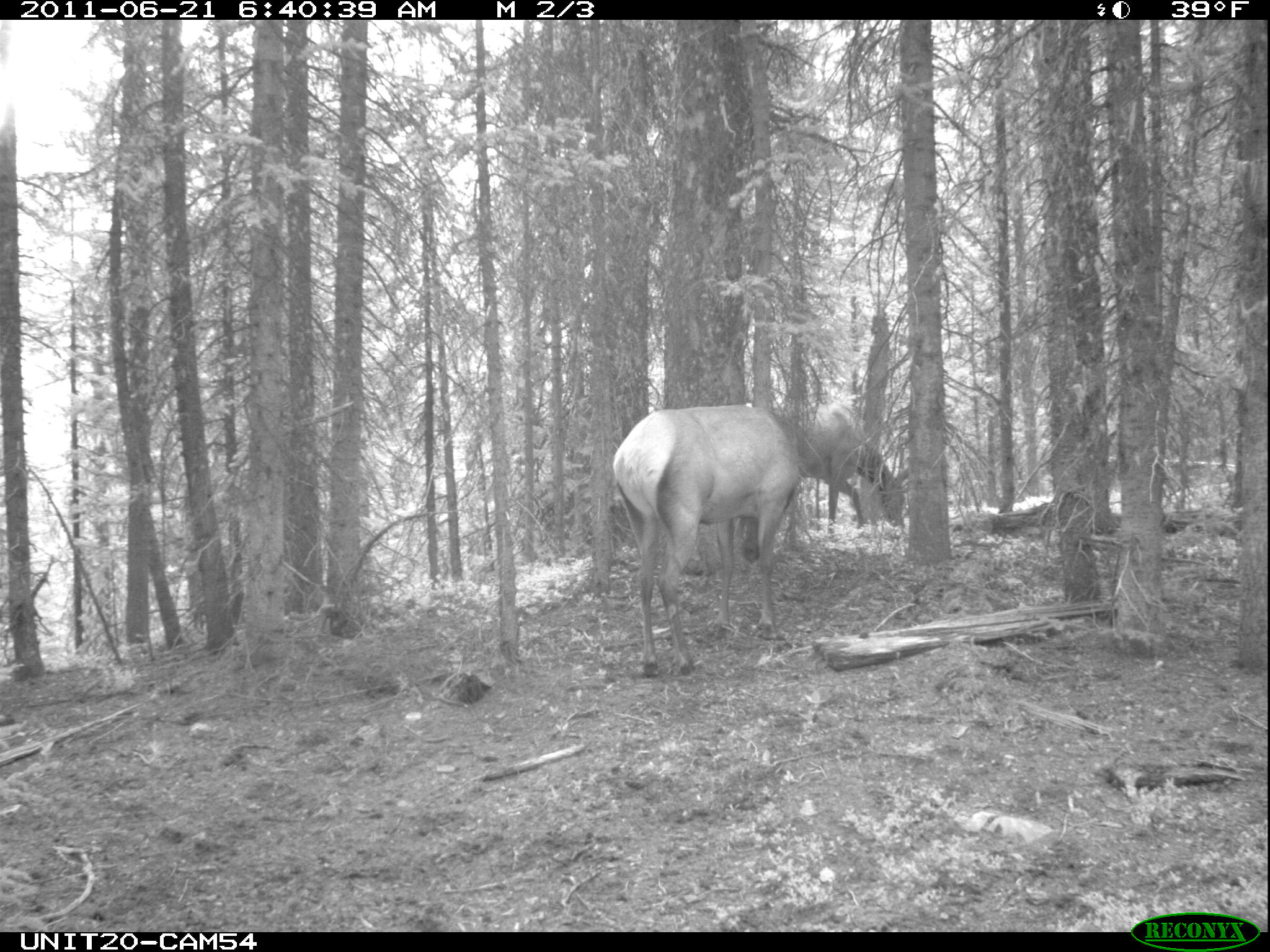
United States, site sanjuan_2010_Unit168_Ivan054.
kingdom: Animalia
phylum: Chordata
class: Mammalia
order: Artiodactyla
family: Cervidae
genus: Cervus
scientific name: Cervus elaphus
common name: red deer